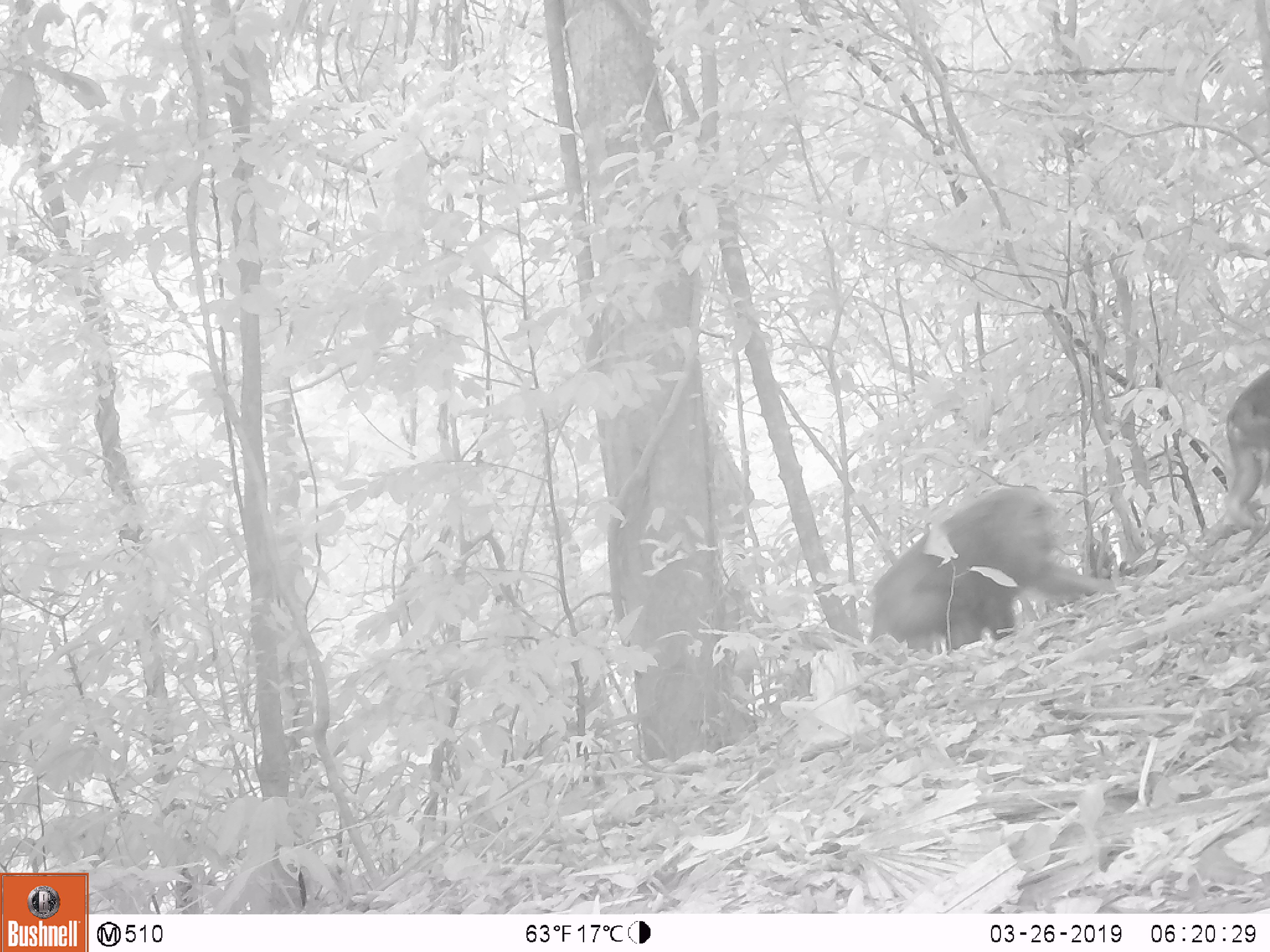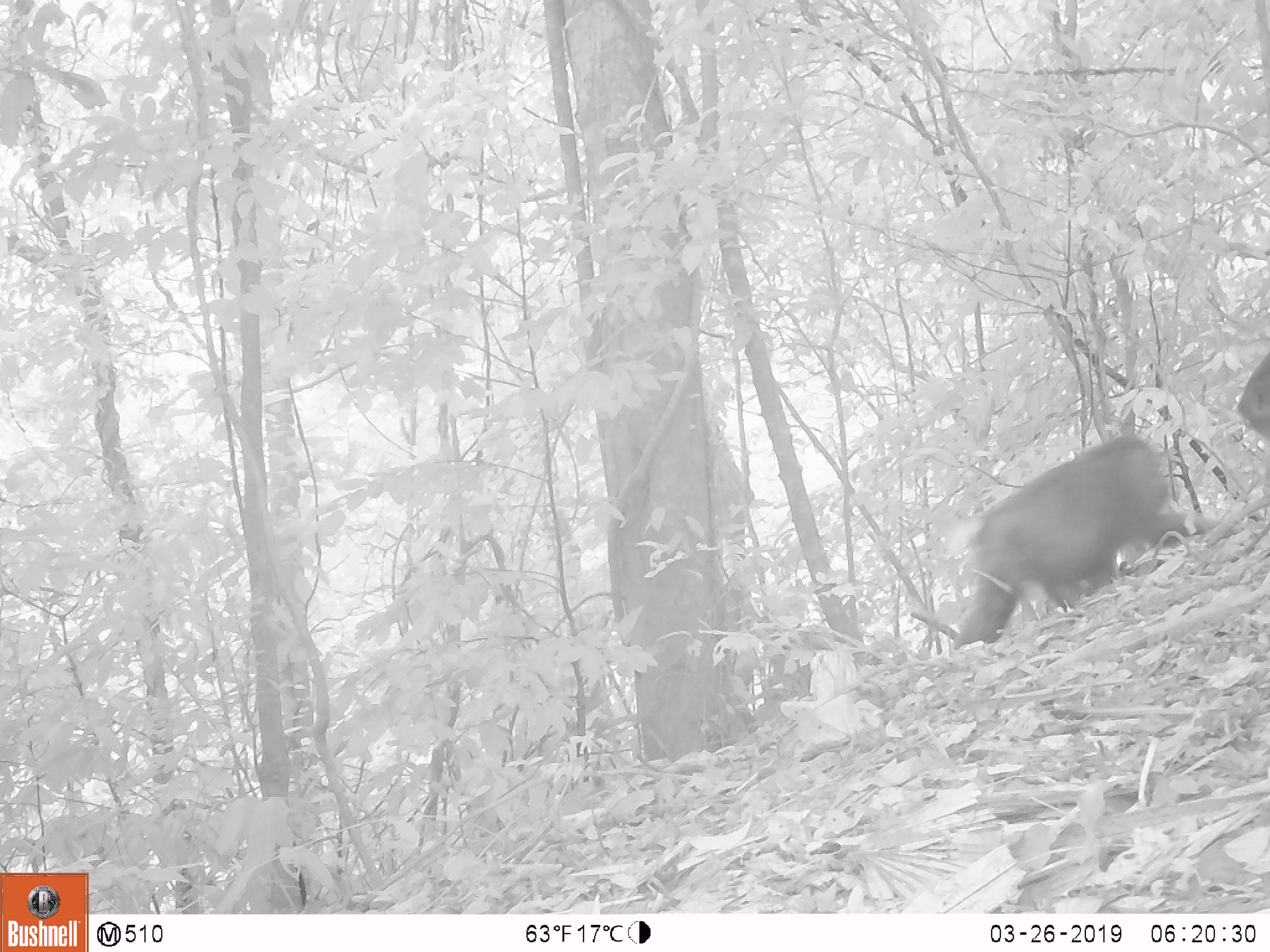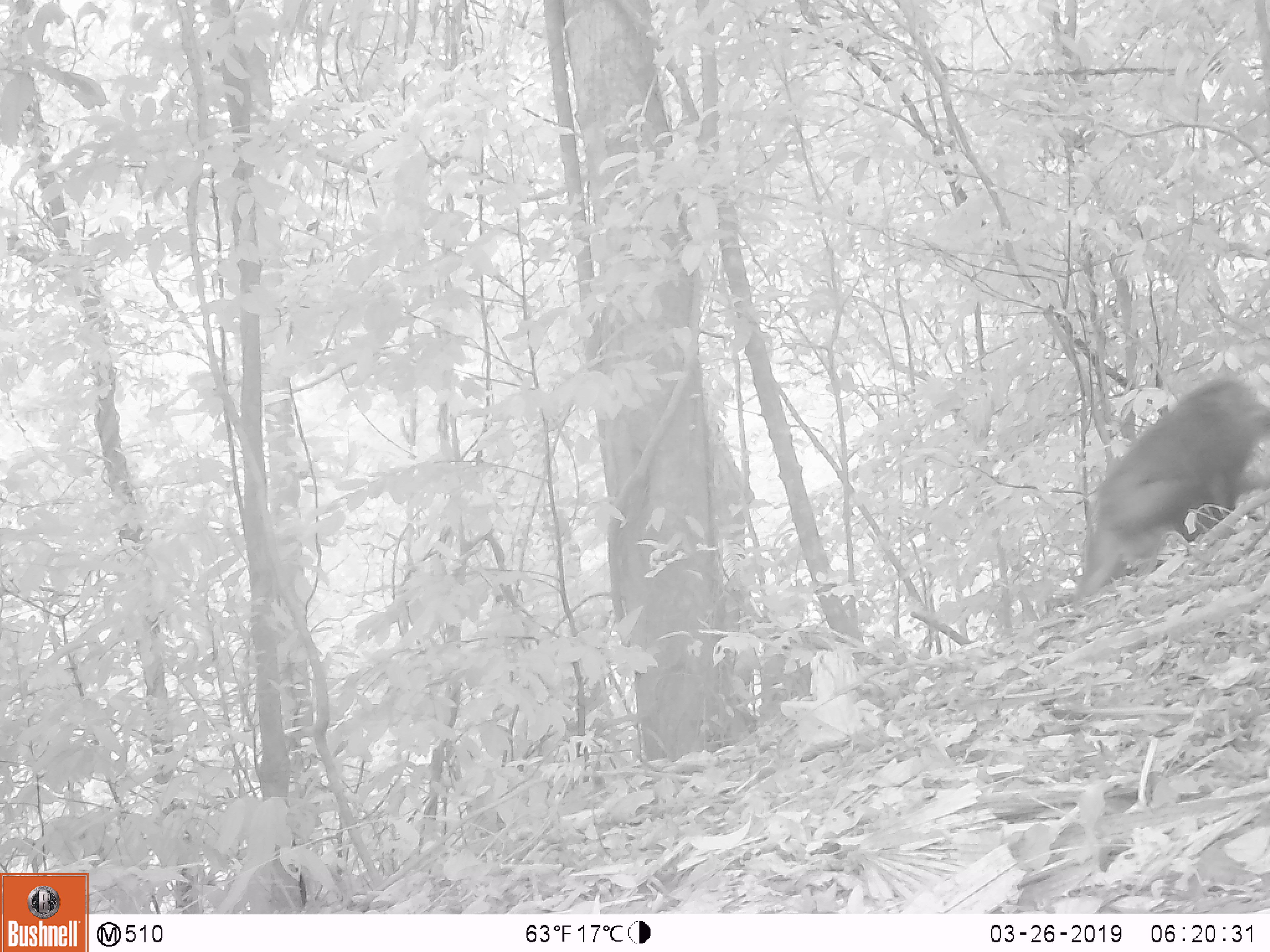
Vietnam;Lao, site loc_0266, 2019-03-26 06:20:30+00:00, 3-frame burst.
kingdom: Animalia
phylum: Chordata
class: Mammalia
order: Primates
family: Cercopithecidae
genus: Macaca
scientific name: Macaca arctoides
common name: stump-tailed macaque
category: stump tailed macaque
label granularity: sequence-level